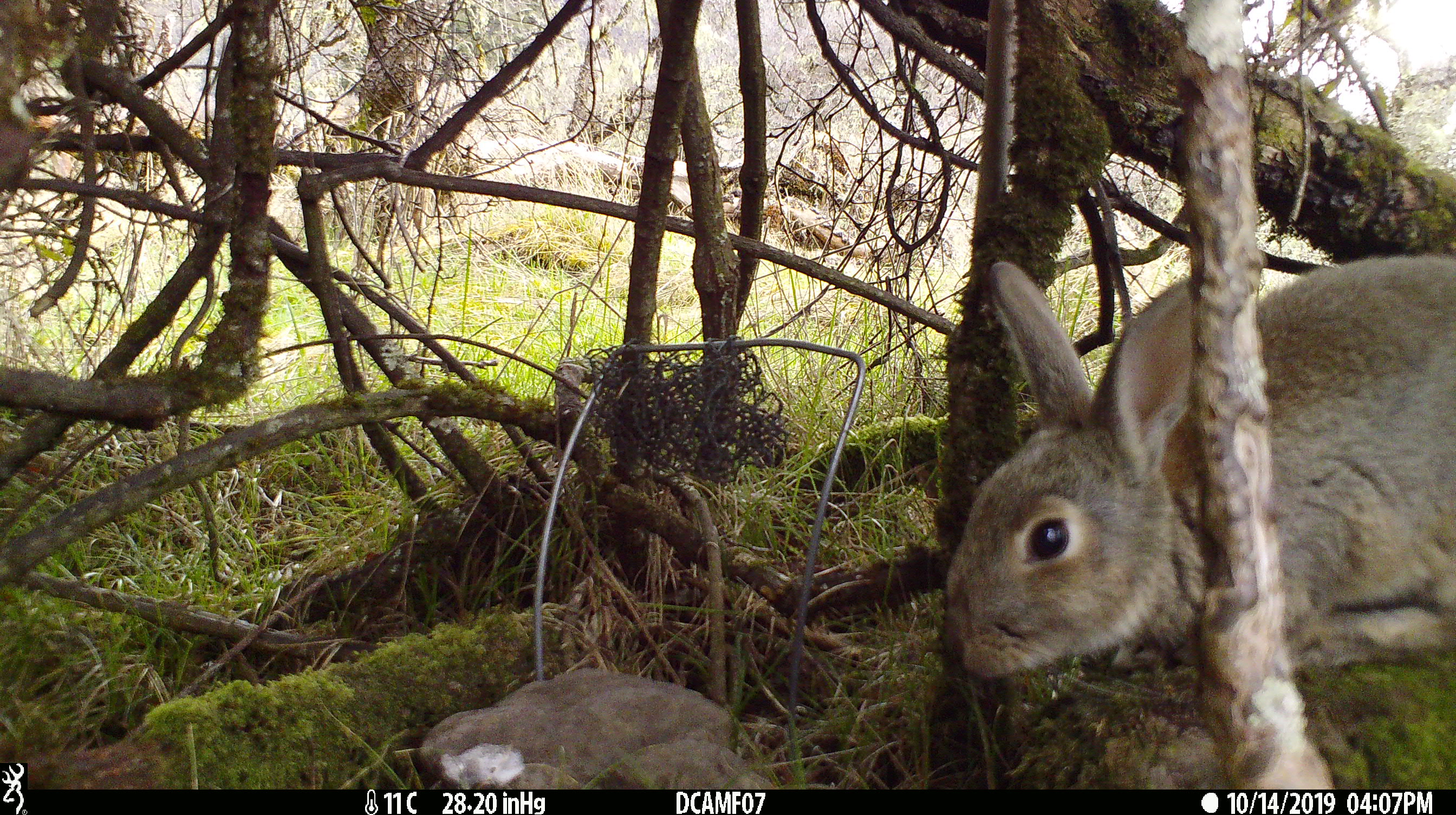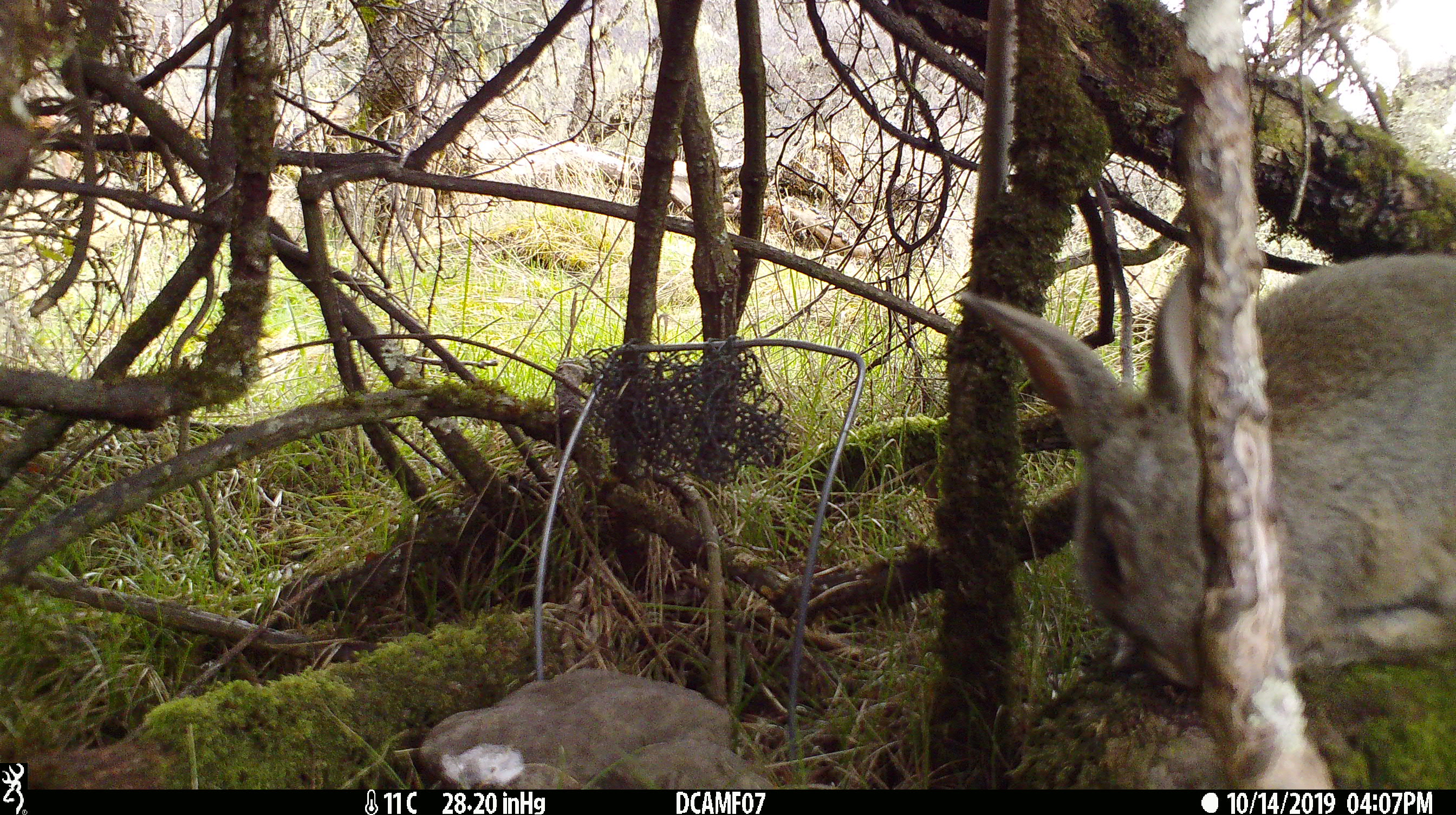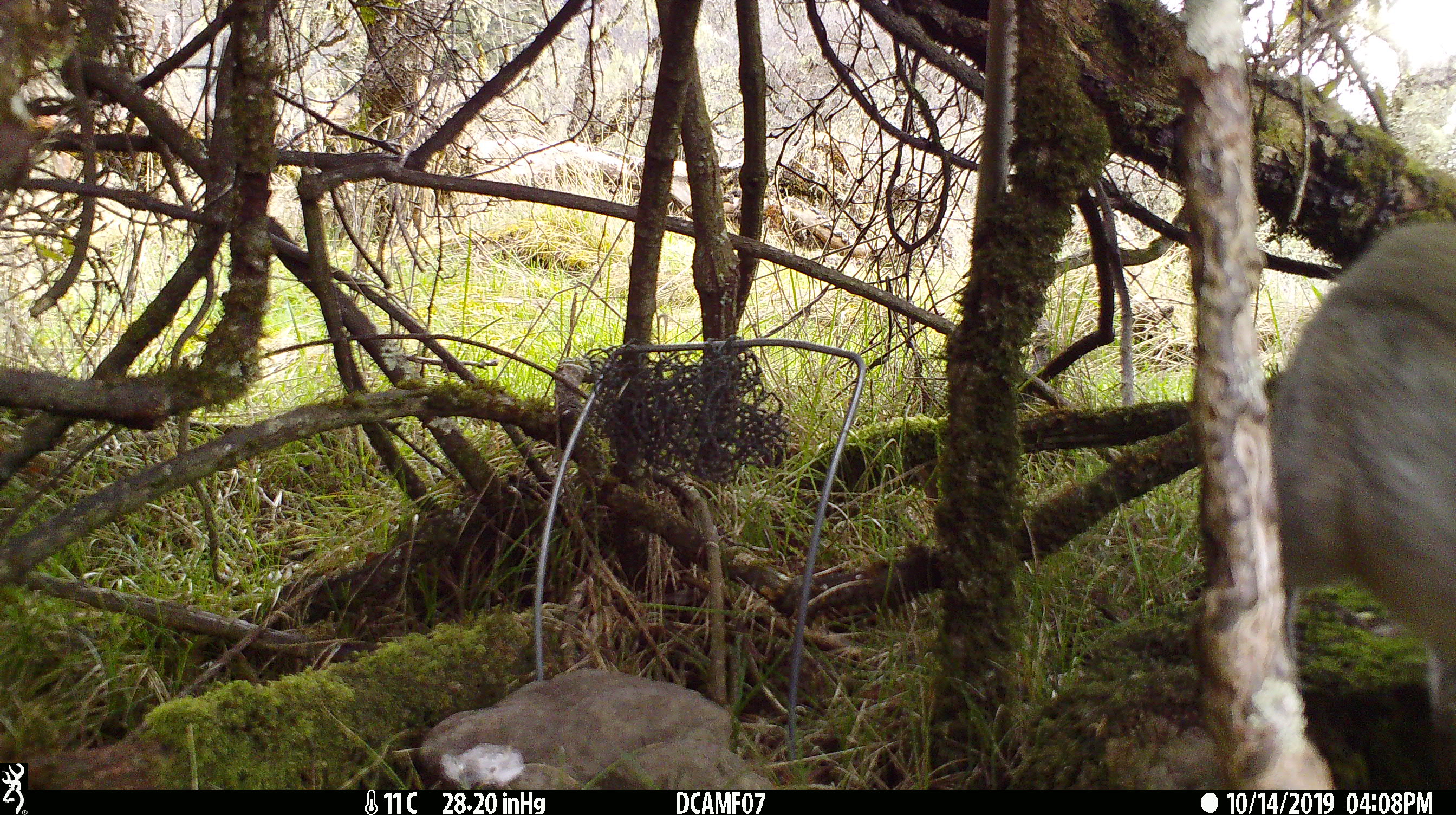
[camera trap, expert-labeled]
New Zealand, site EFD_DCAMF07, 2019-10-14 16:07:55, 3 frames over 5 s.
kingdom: Animalia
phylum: Chordata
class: Mammalia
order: Lagomorpha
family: Leporidae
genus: Oryctolagus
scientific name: Oryctolagus cuniculus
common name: european rabbit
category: rabbit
Rabbit (european rabbit) (Oryctolagus cuniculus).